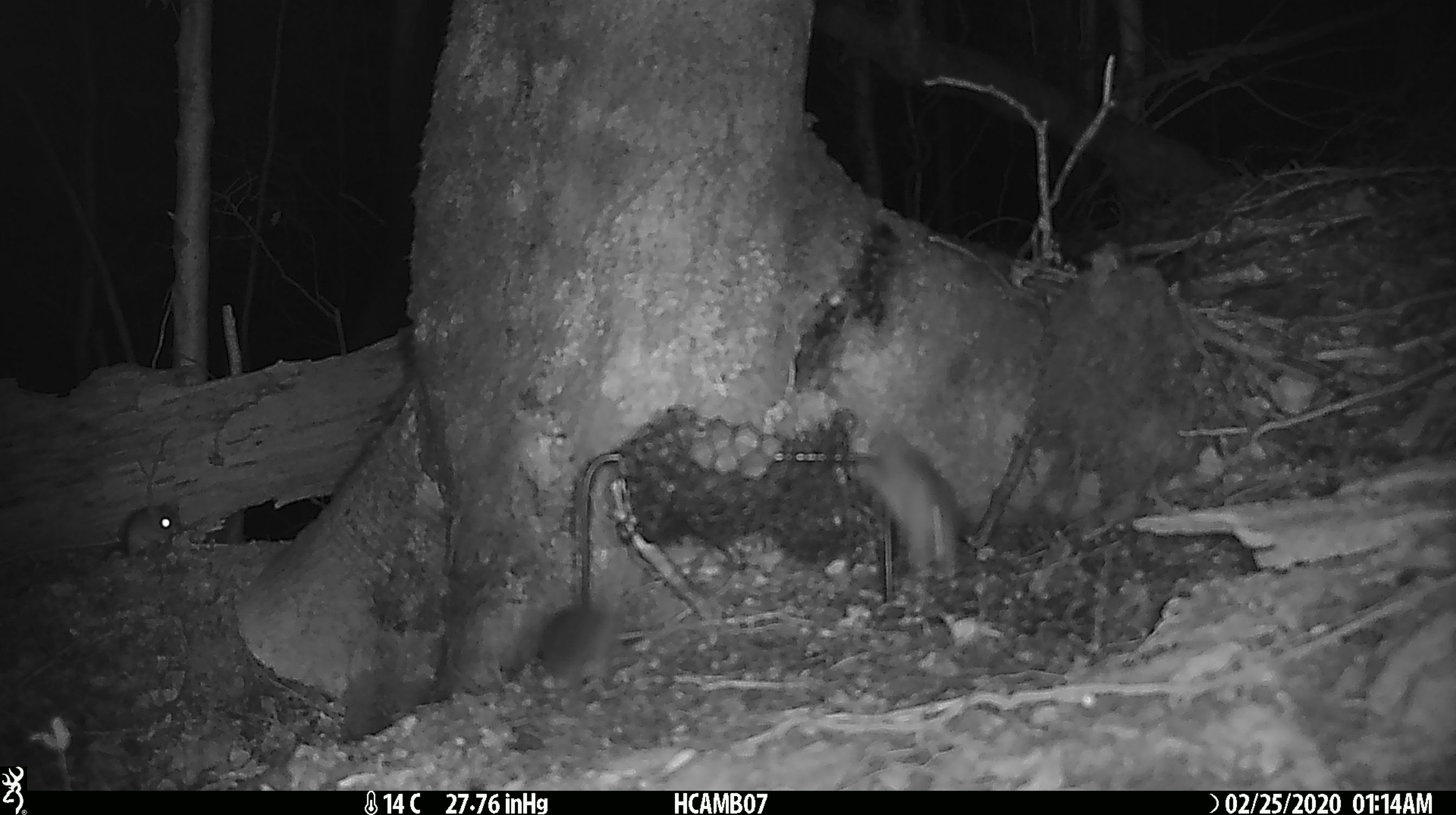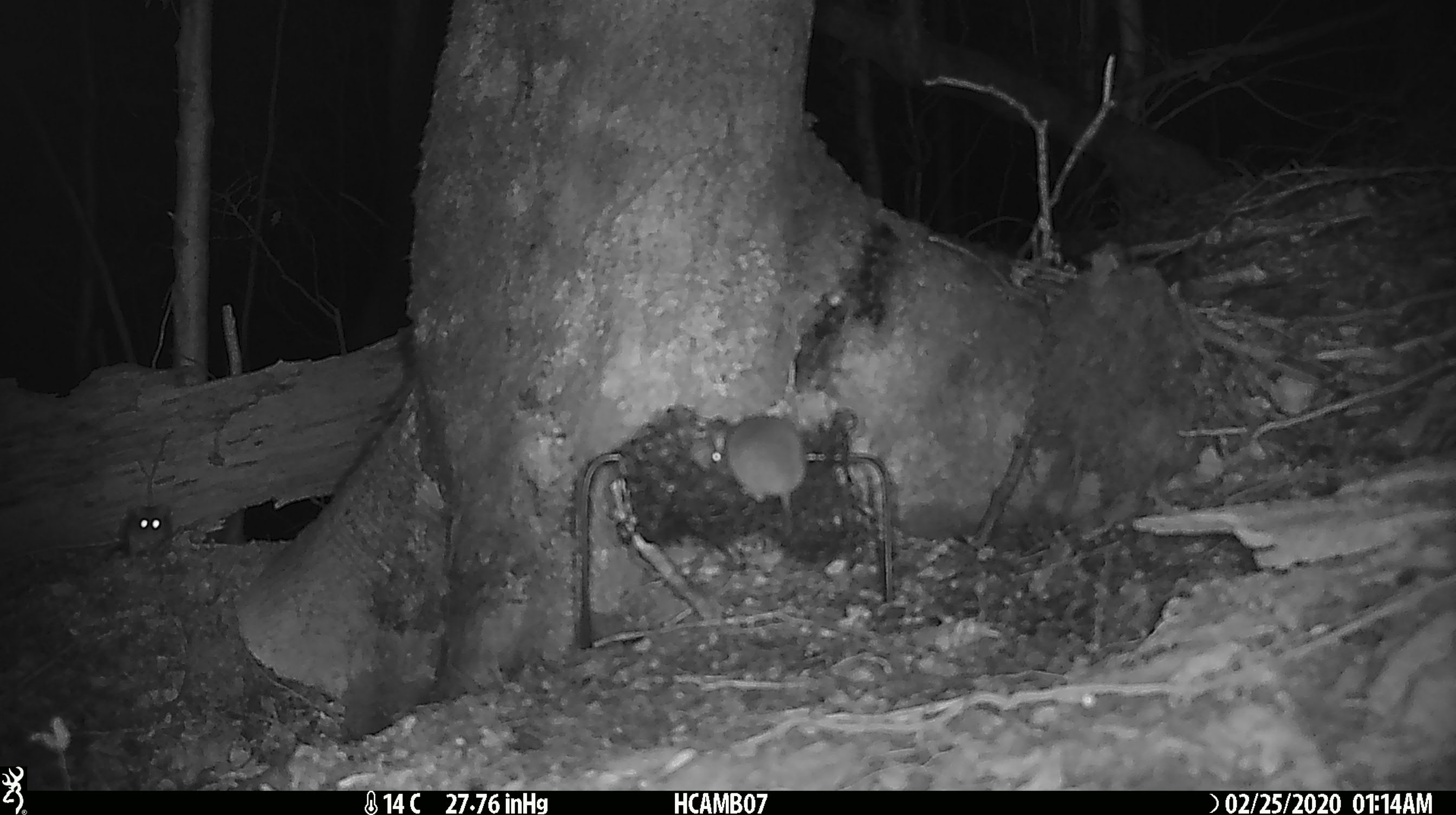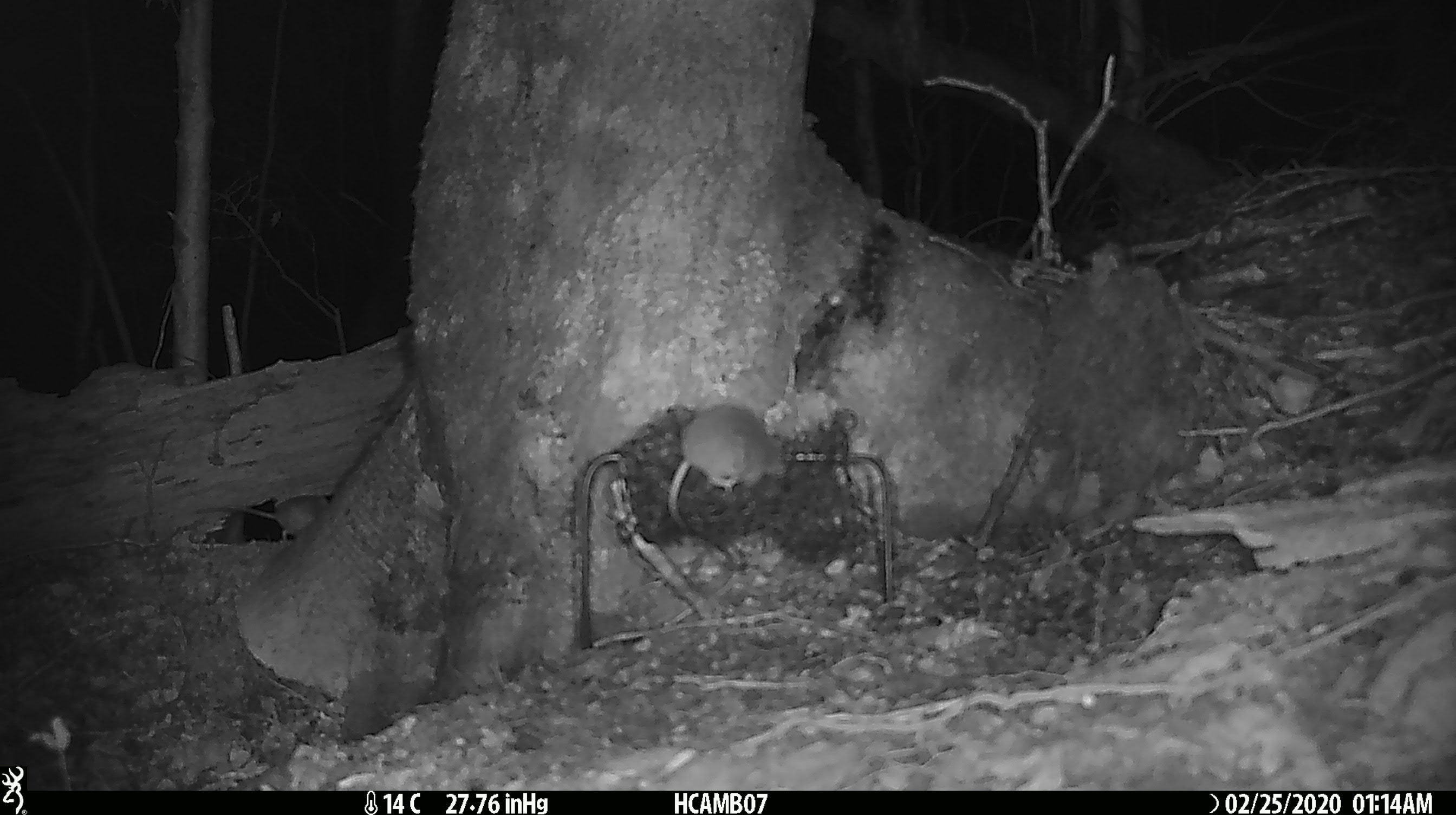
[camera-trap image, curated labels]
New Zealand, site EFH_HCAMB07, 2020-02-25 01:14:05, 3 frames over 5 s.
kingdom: Animalia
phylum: Chordata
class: Mammalia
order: Rodentia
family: Muridae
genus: Mus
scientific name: Mus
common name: mouse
Mouse (Mus).